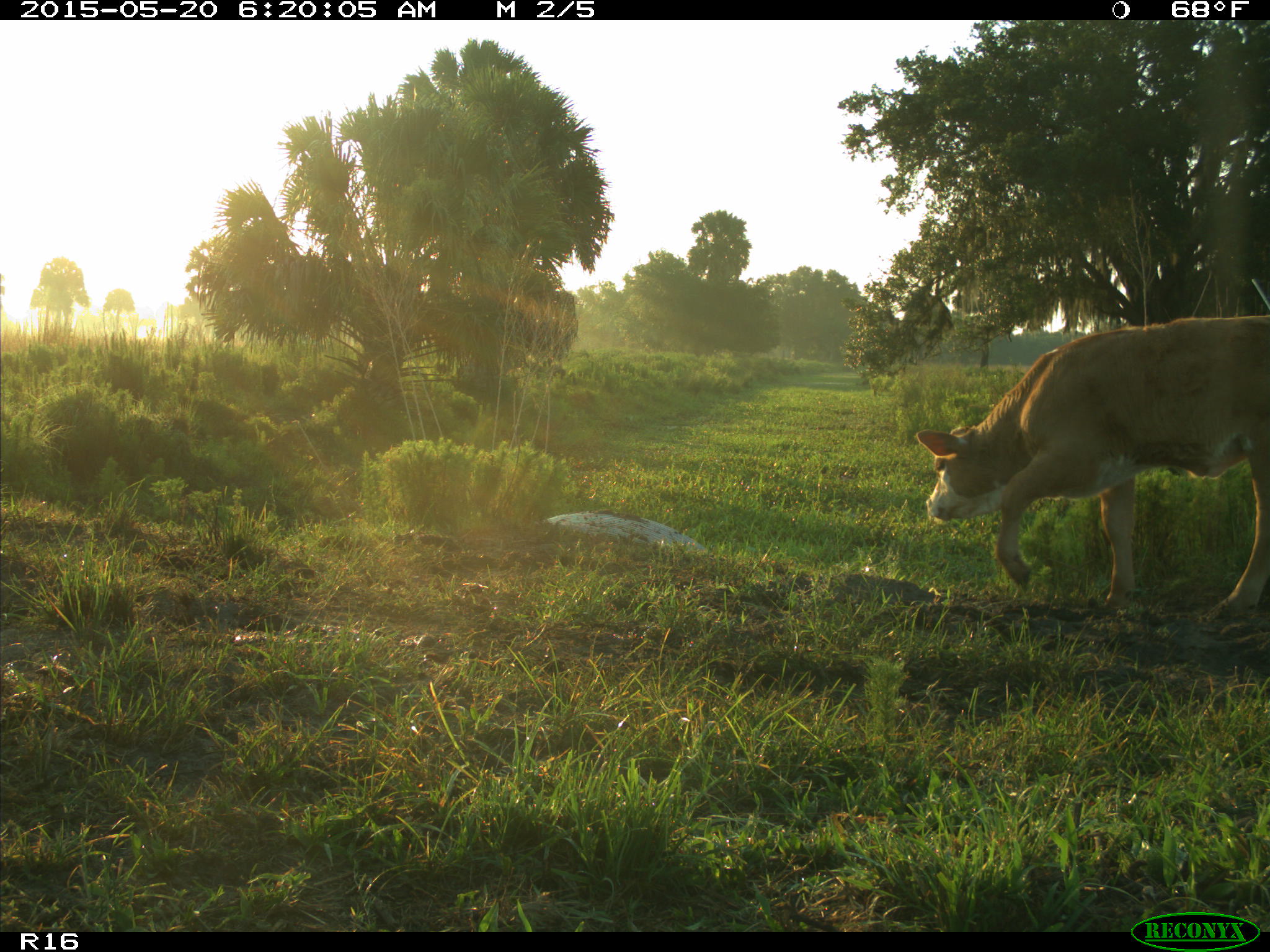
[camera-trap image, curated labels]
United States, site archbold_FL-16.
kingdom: Animalia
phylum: Chordata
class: Mammalia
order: Artiodactyla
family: Bovidae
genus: Bos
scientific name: Bos taurus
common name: domestic cow